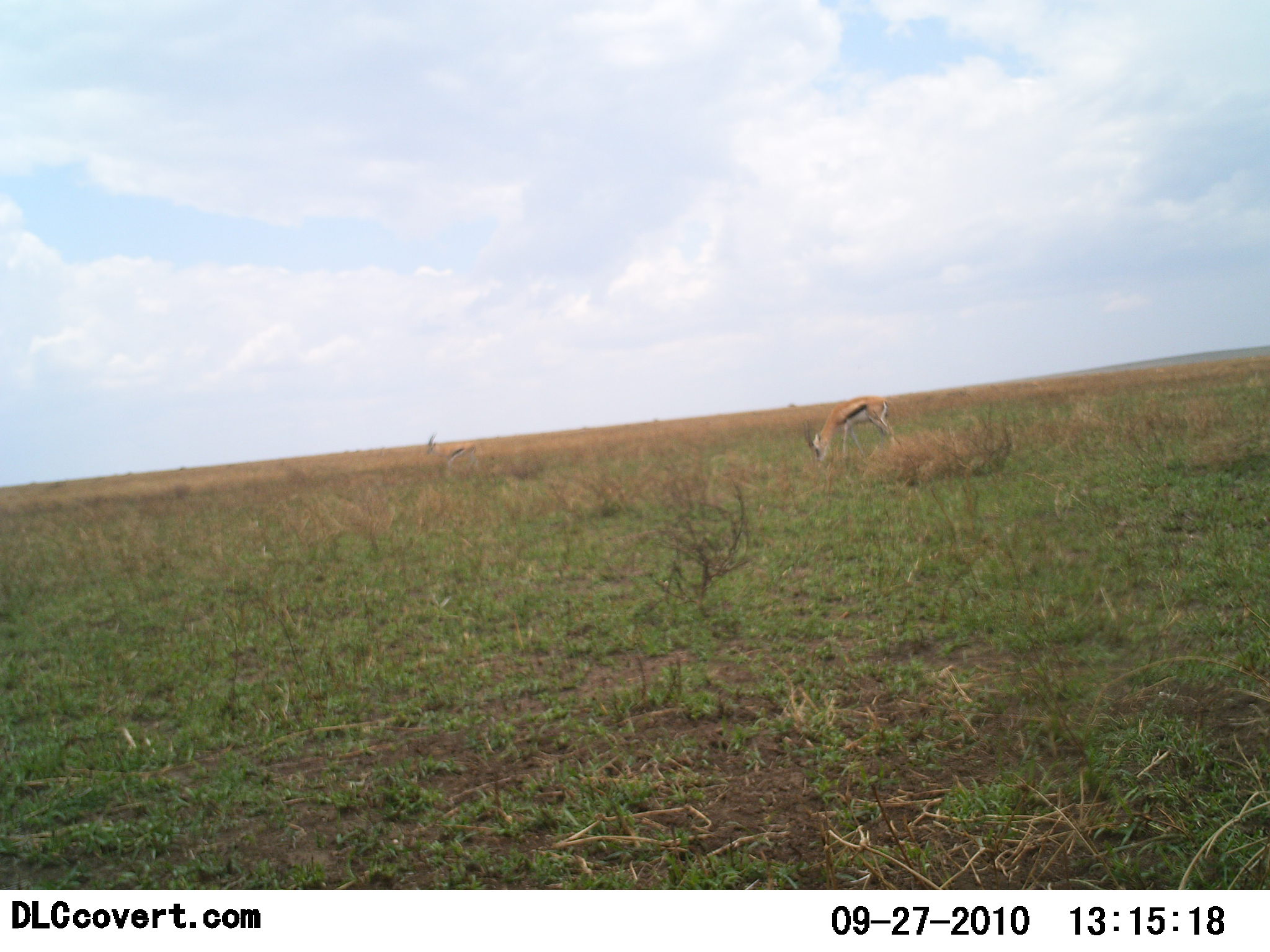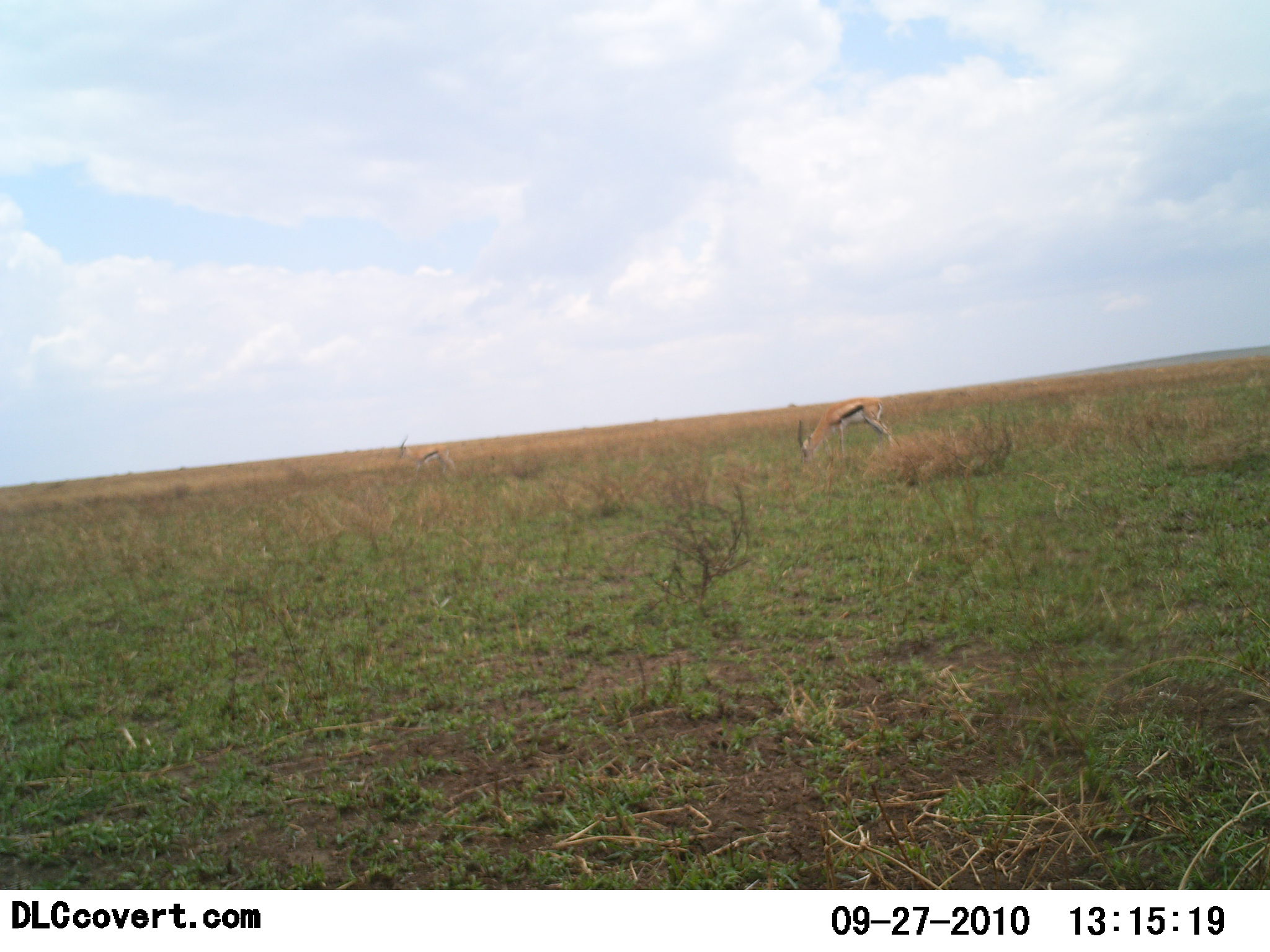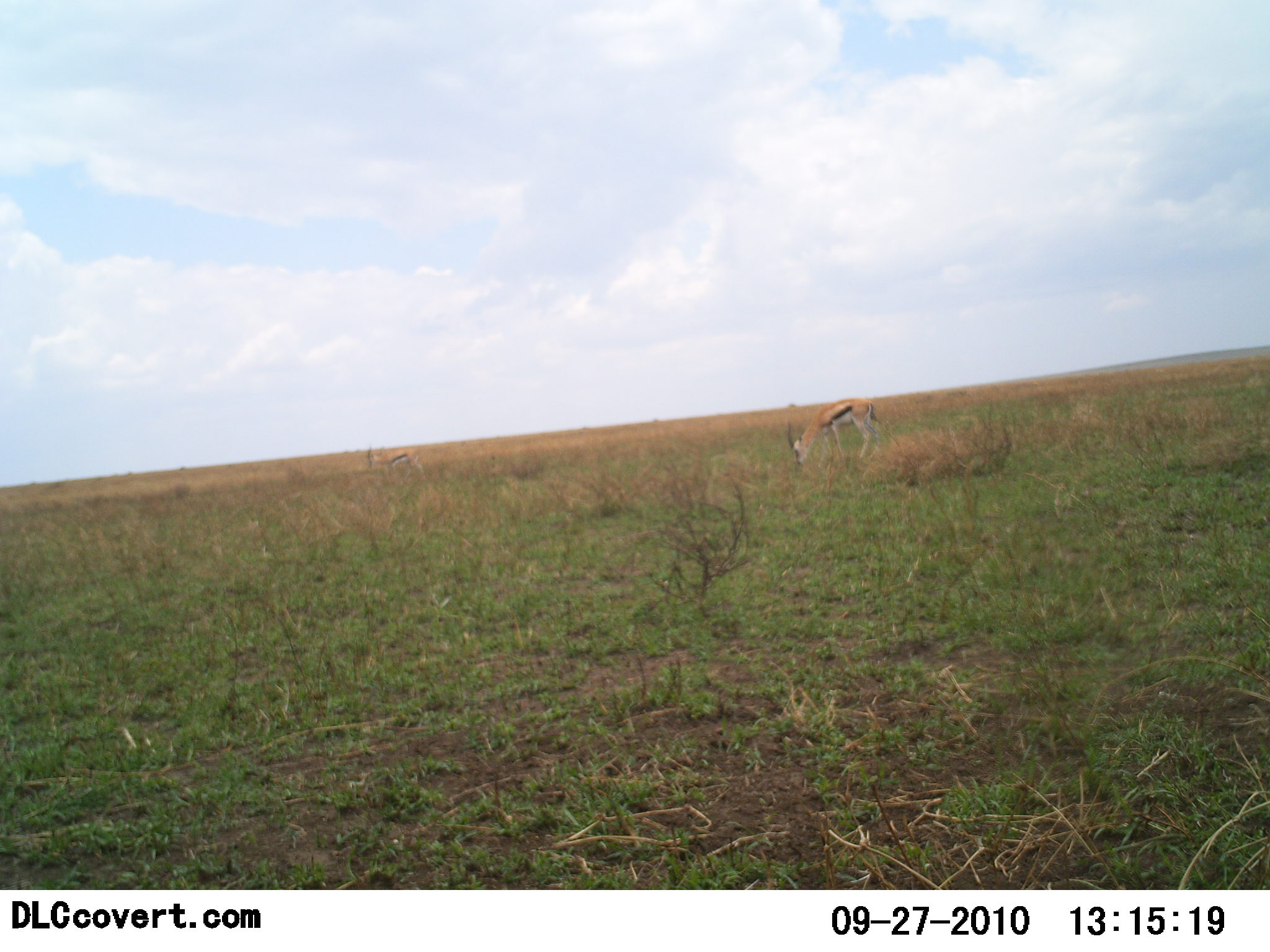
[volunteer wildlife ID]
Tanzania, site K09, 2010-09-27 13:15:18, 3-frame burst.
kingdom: Animalia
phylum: Chordata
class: Mammalia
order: Artiodactyla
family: Bovidae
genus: Eudorcas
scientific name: Eudorcas thomsonii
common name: thomson's gazelle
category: gazellethomsons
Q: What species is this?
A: Gazellethomsons (thomson's gazelle) (Eudorcas thomsonii).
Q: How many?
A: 2.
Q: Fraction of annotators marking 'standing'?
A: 14%.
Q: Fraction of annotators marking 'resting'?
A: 0%.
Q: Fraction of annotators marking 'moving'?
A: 43%.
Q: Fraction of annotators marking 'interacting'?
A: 0%.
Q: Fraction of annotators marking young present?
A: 0%.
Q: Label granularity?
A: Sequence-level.